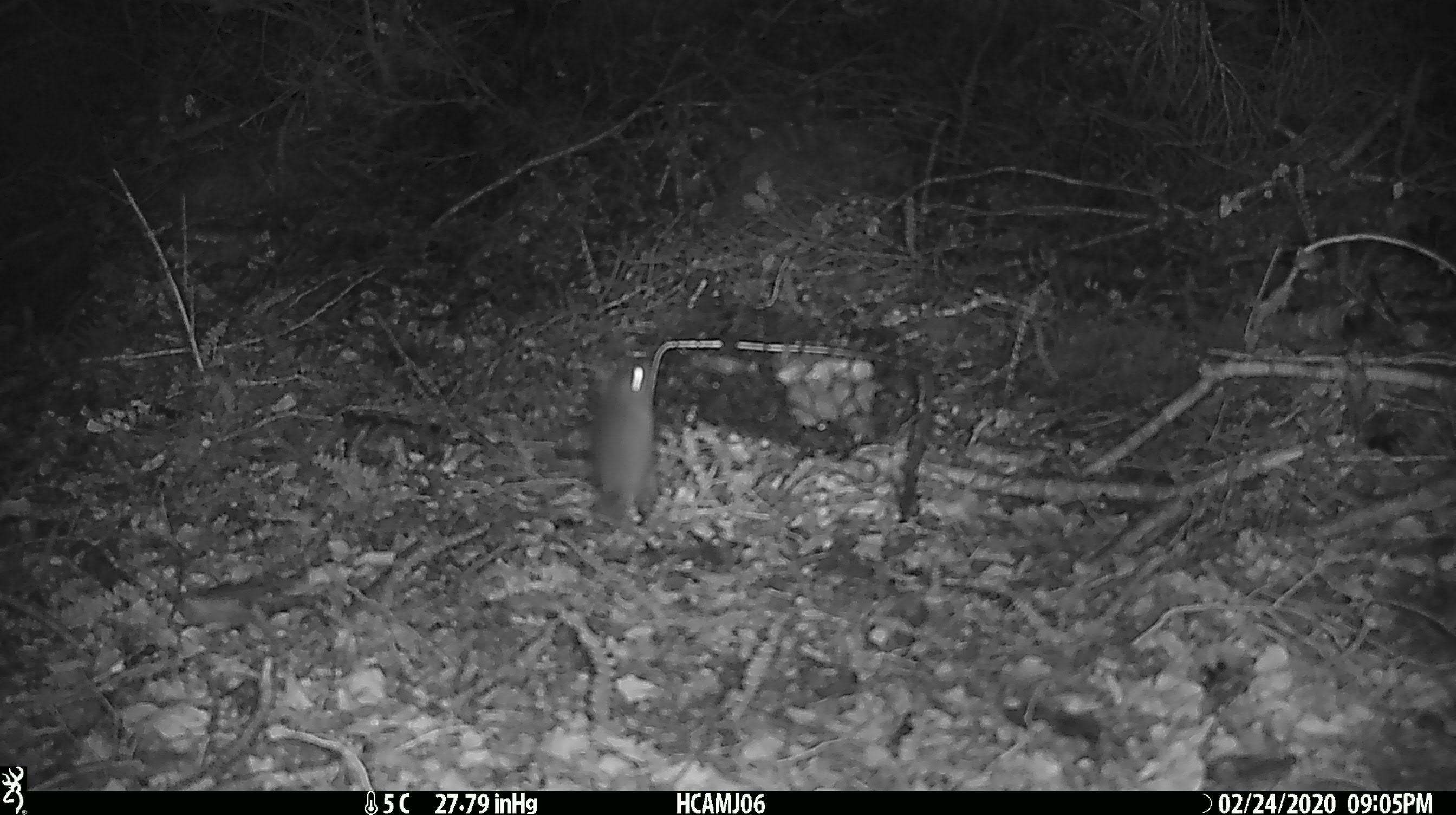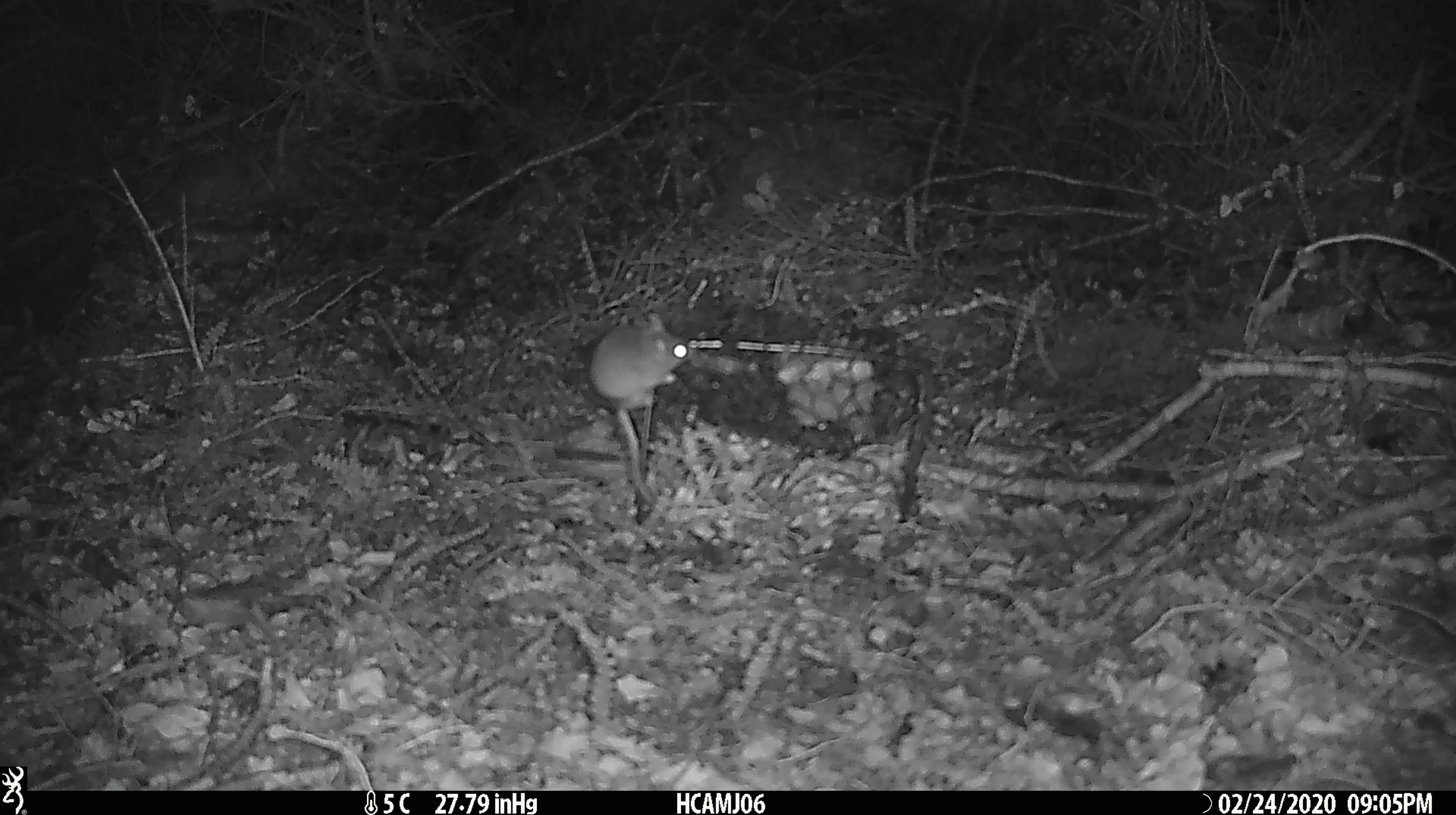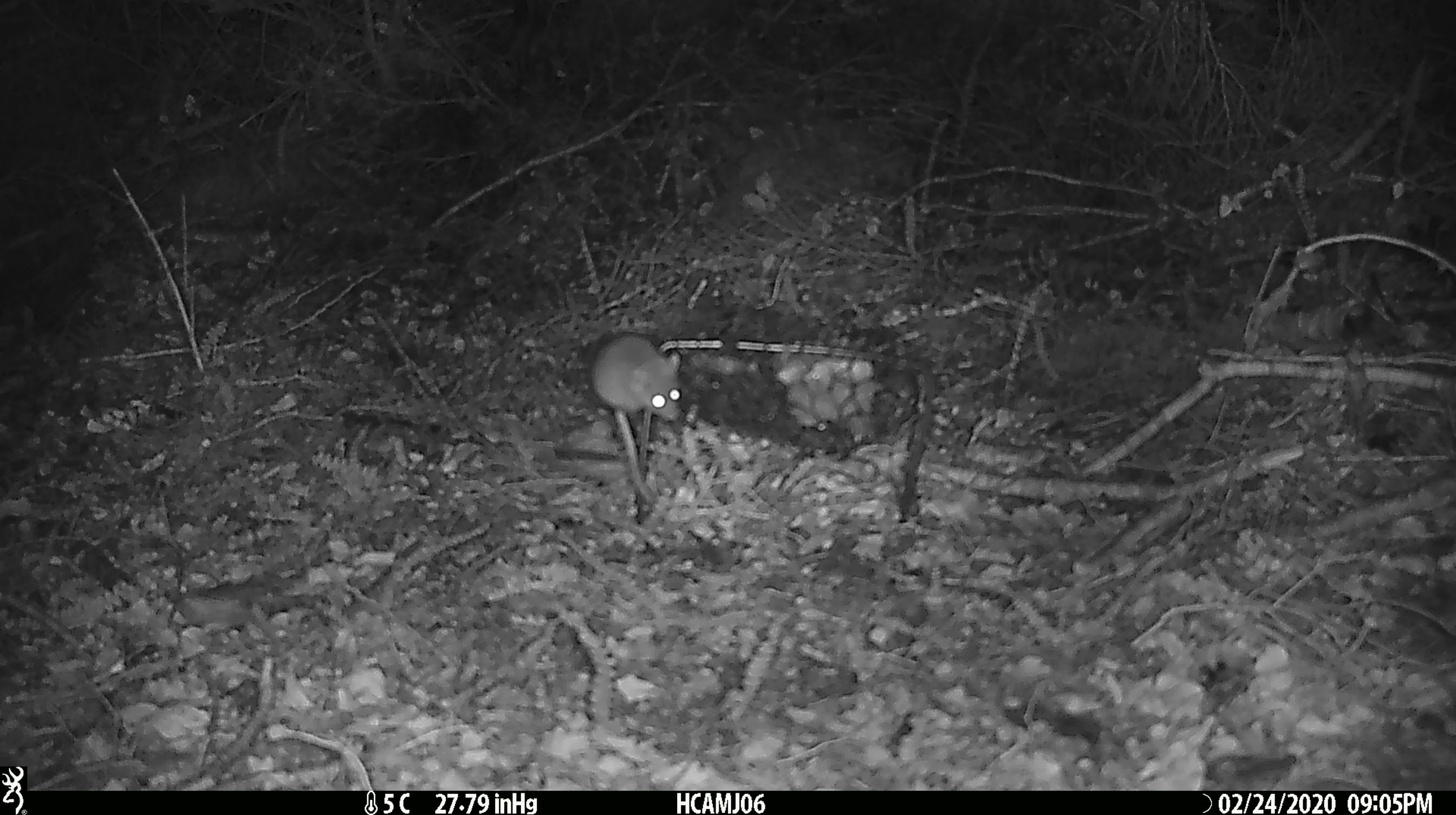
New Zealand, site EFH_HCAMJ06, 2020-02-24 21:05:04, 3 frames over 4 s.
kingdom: Animalia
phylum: Chordata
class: Mammalia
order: Rodentia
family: Muridae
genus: Mus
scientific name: Mus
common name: mouse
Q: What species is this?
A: Mouse (Mus).